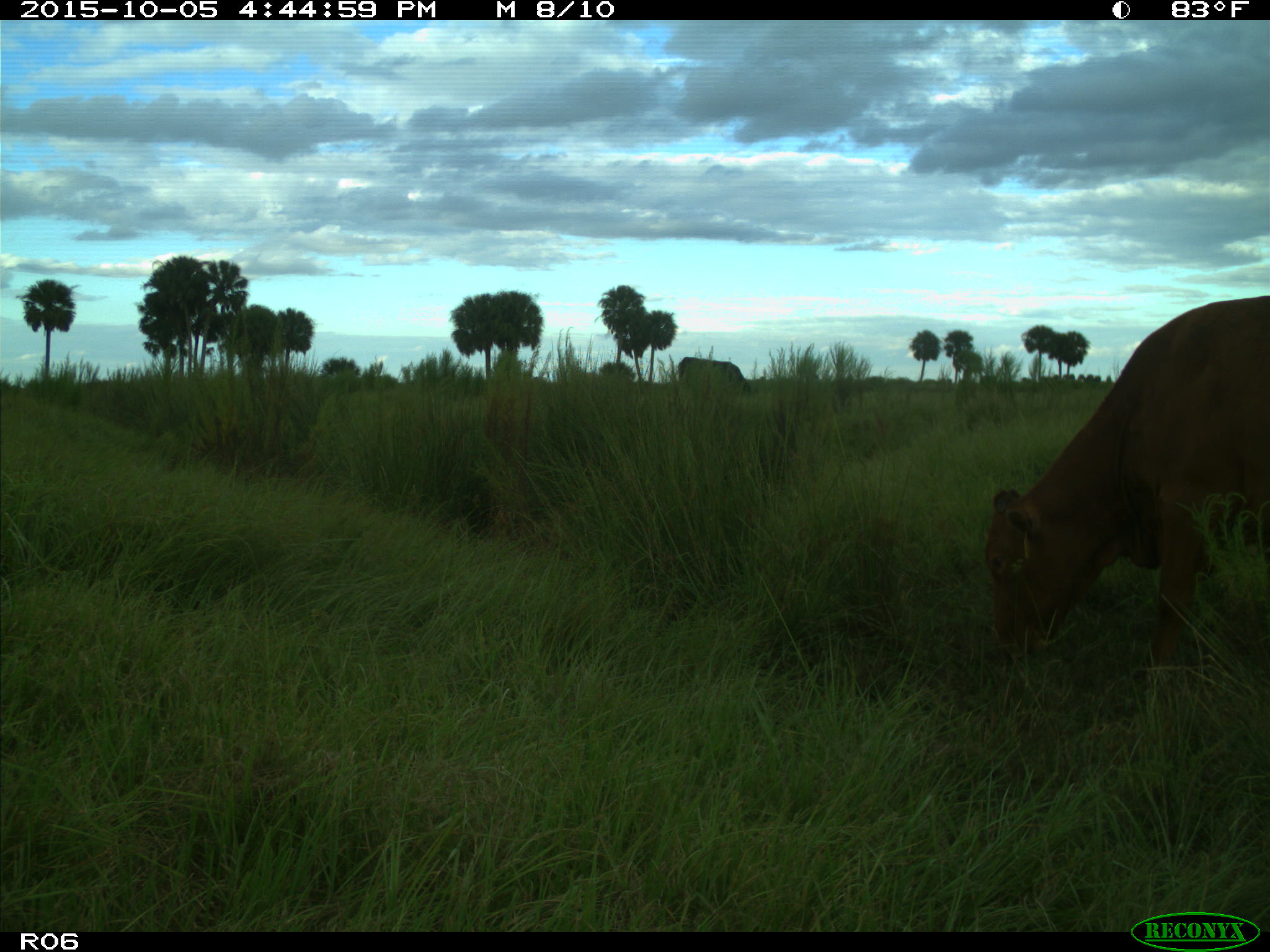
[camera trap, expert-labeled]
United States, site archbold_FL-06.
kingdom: Animalia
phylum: Chordata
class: Mammalia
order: Artiodactyla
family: Bovidae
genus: Bos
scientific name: Bos taurus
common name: domestic cow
Bos taurus (domestic cow).